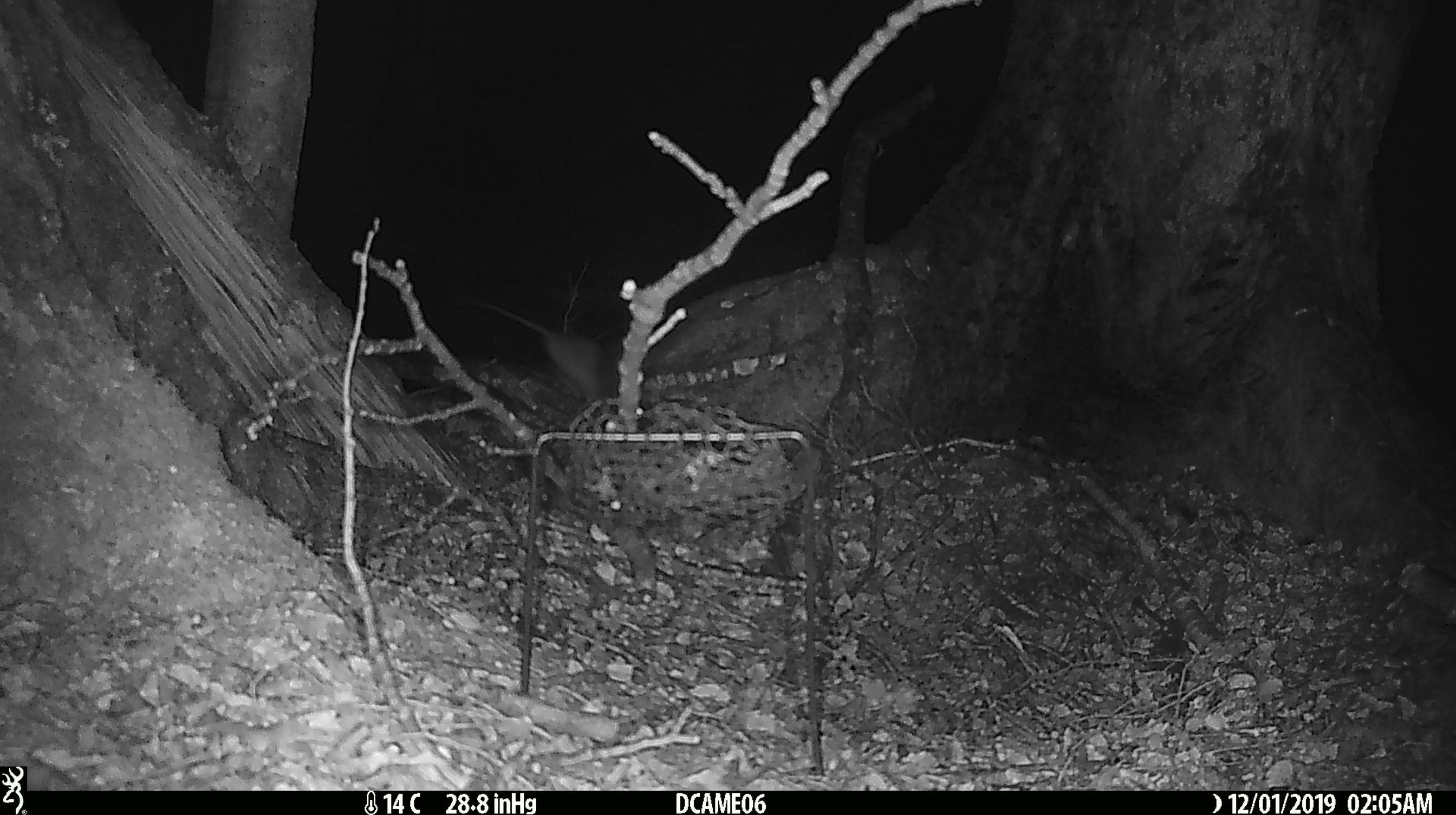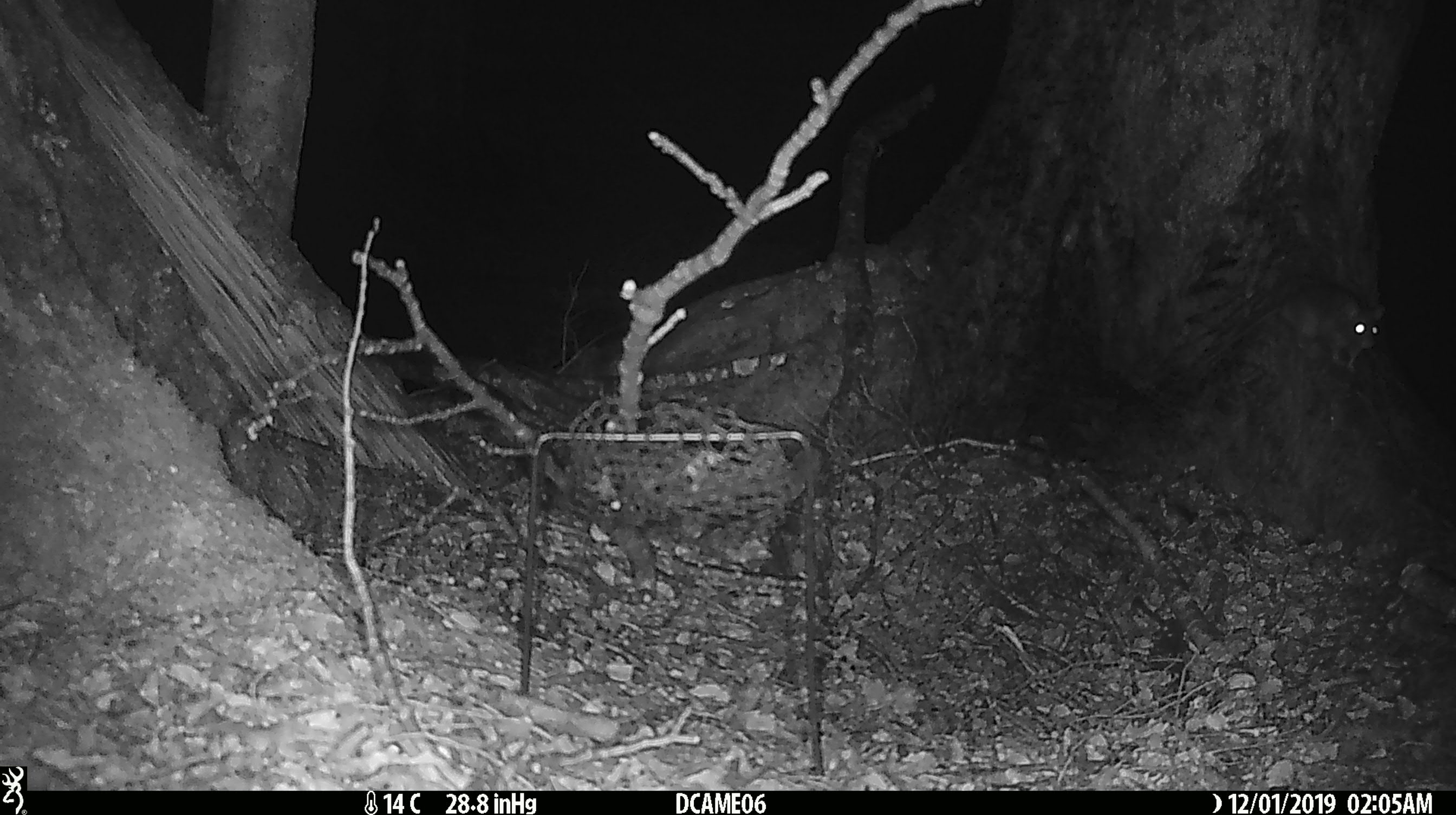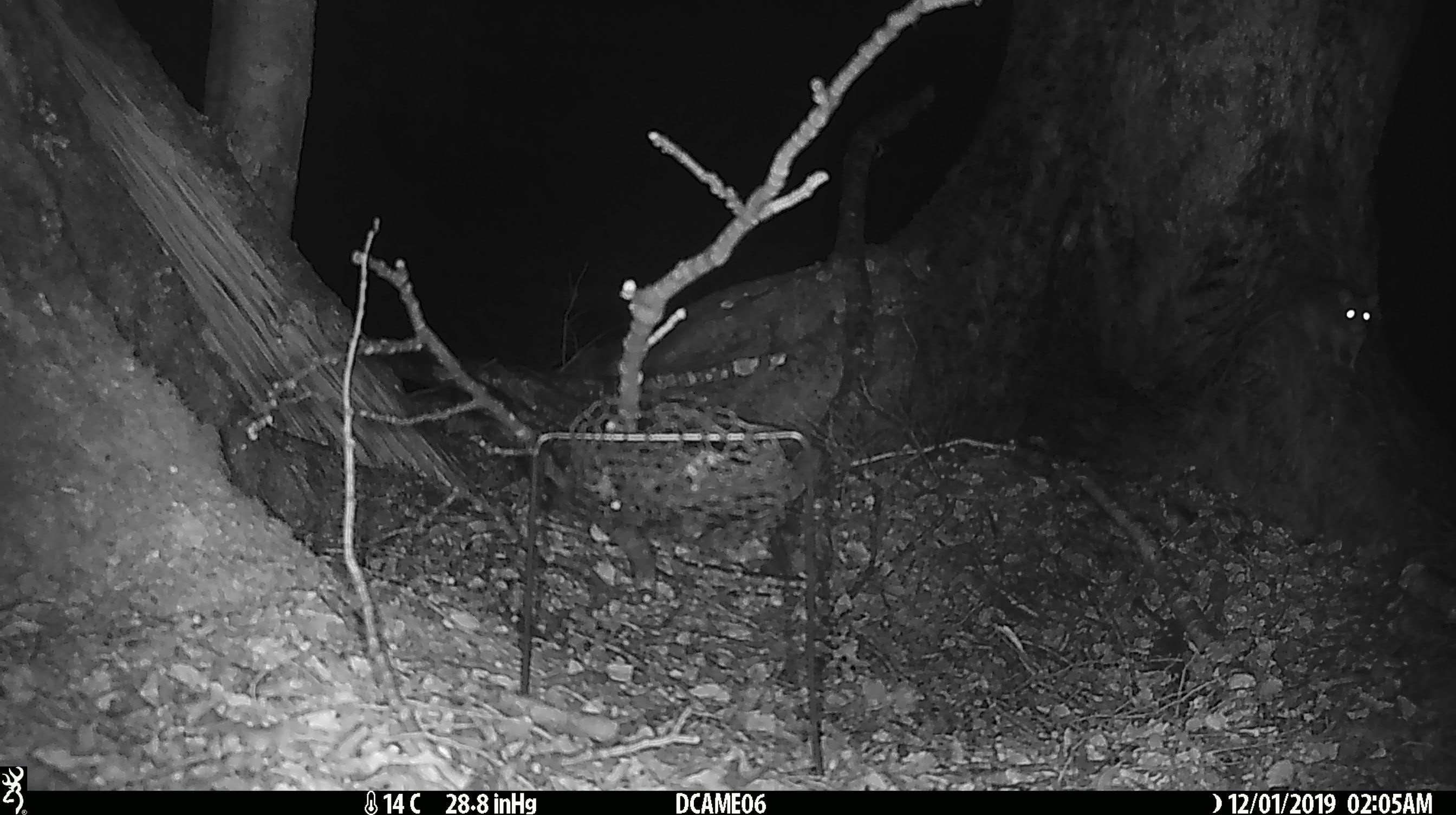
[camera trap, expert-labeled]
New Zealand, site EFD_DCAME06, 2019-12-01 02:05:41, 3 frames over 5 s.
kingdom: Animalia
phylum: Chordata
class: Mammalia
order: Rodentia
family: Muridae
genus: Mus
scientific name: Mus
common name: mouse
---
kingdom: Animalia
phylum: Chordata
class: Mammalia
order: Rodentia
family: Muridae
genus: Rattus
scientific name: Rattus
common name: rat